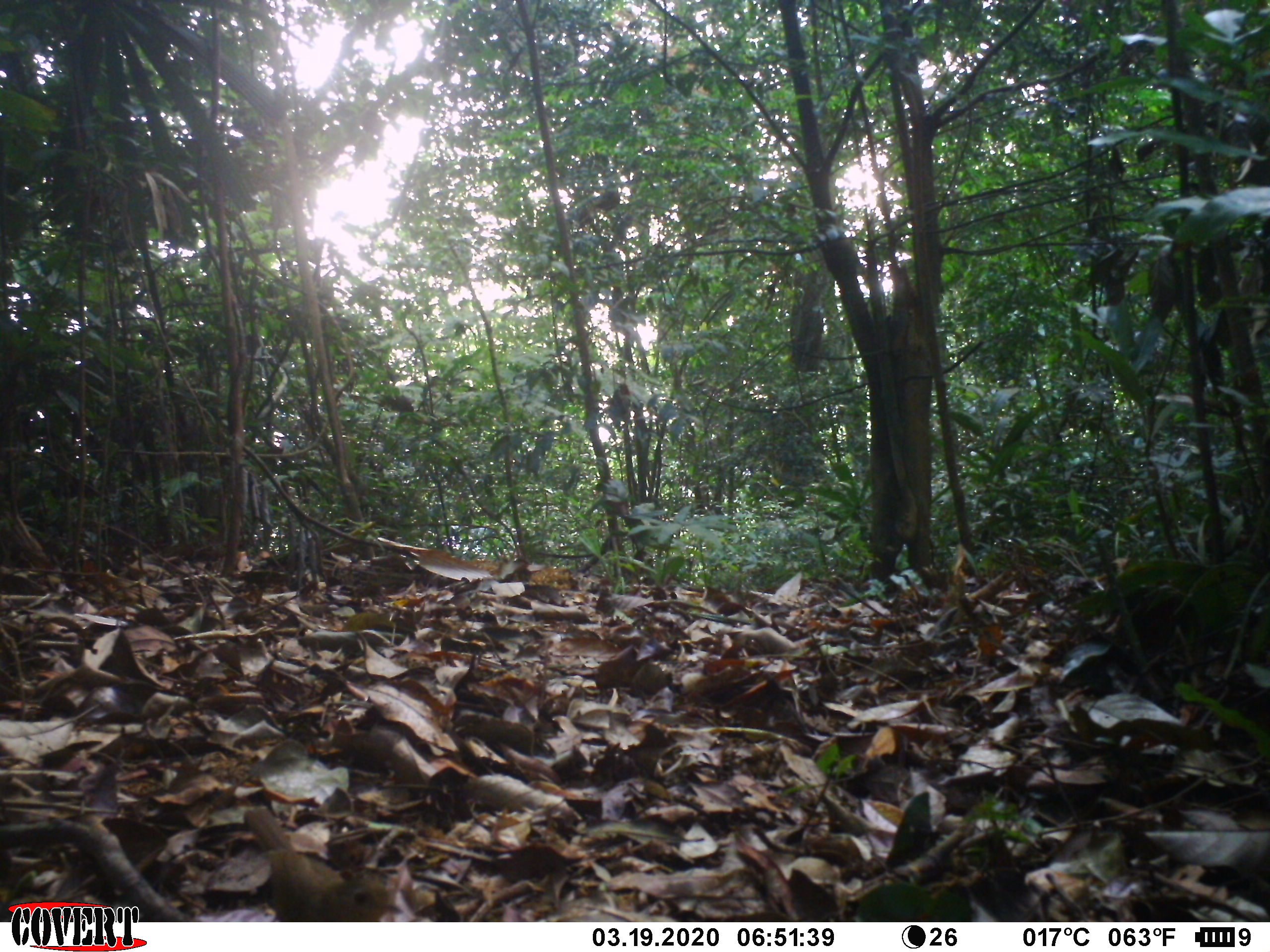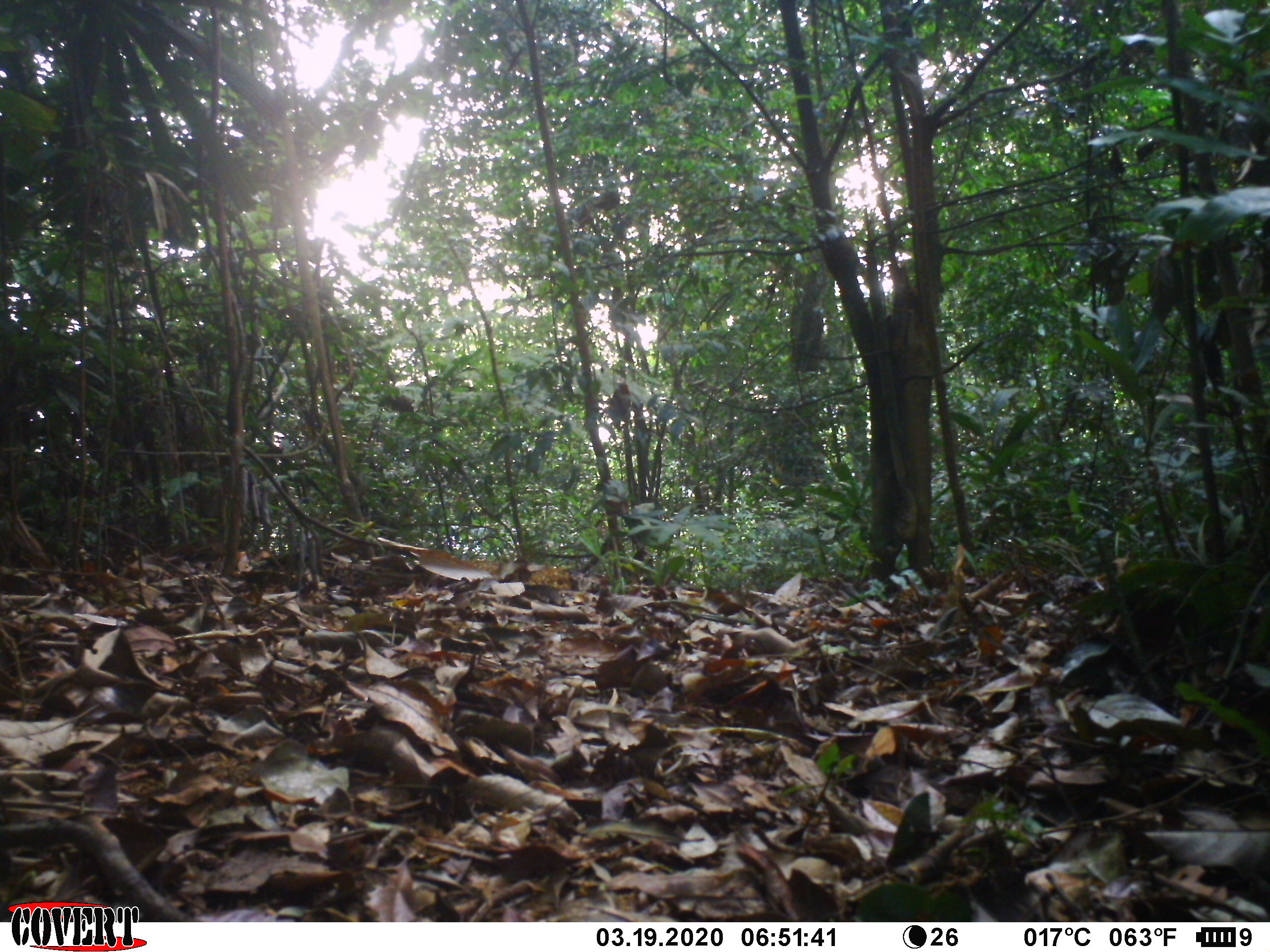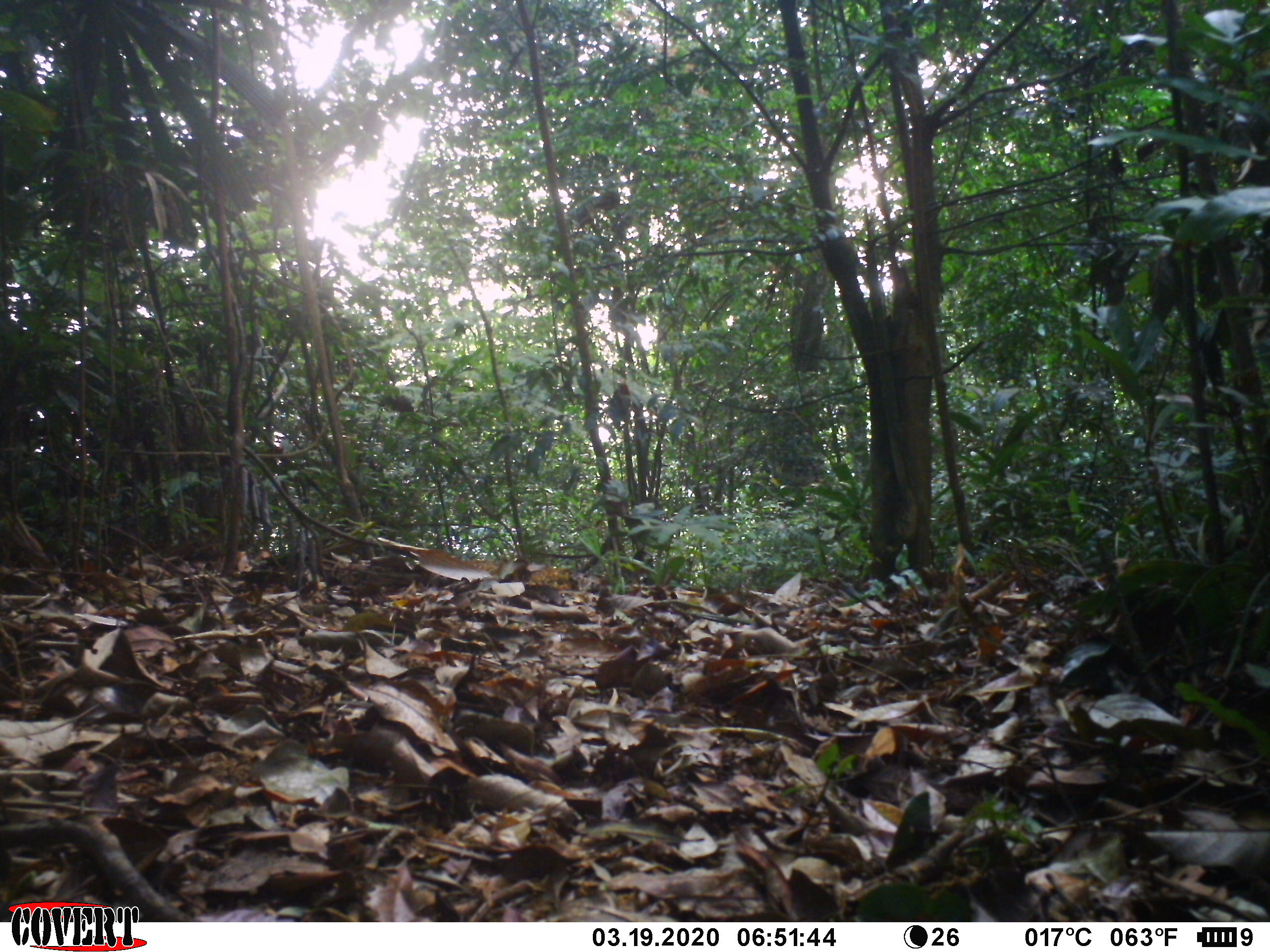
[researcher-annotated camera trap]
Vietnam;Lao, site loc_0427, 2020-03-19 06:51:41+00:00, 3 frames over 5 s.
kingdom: Animalia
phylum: Chordata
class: Aves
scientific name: Aves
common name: bird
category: unidentified bird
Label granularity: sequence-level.